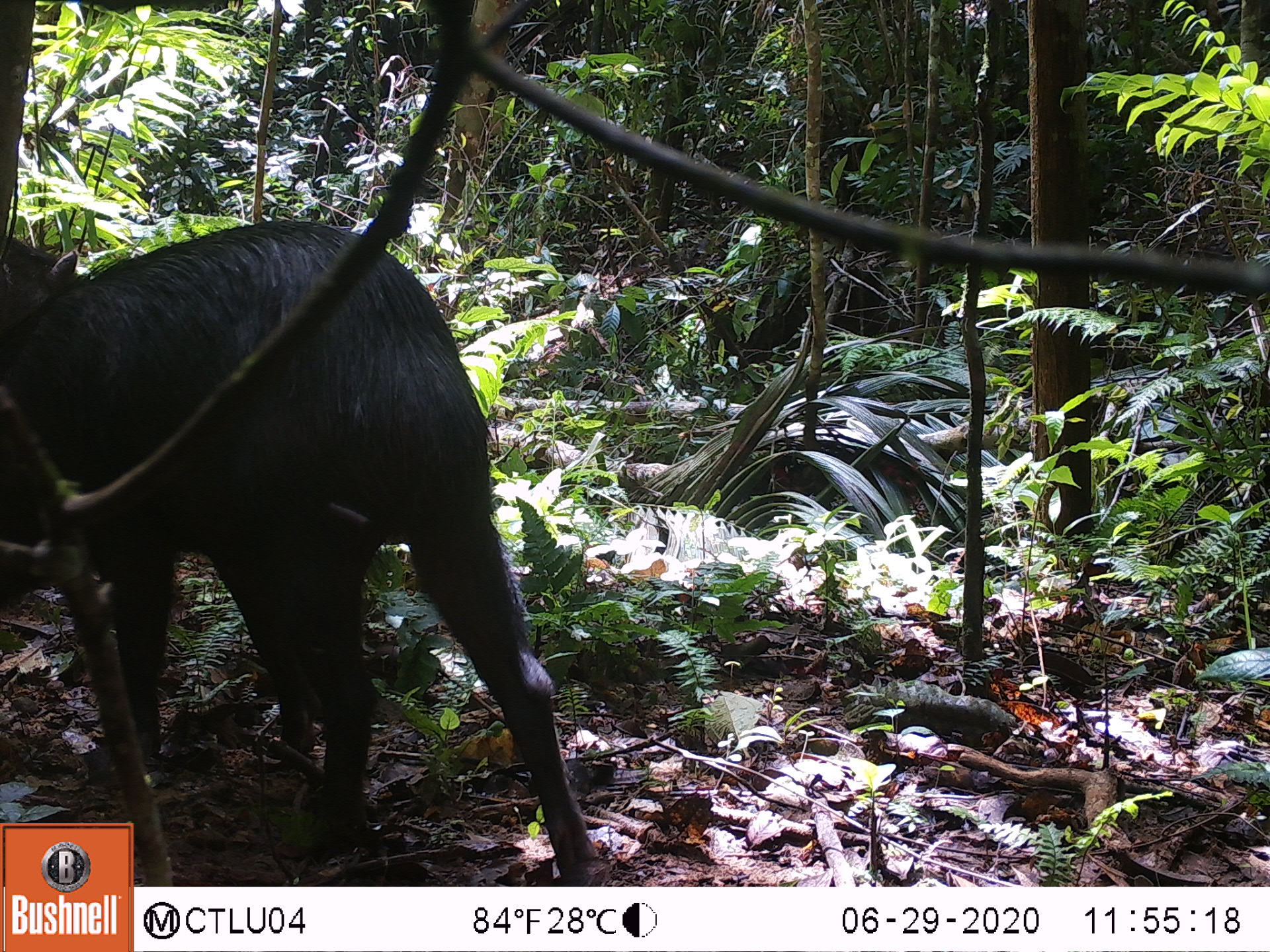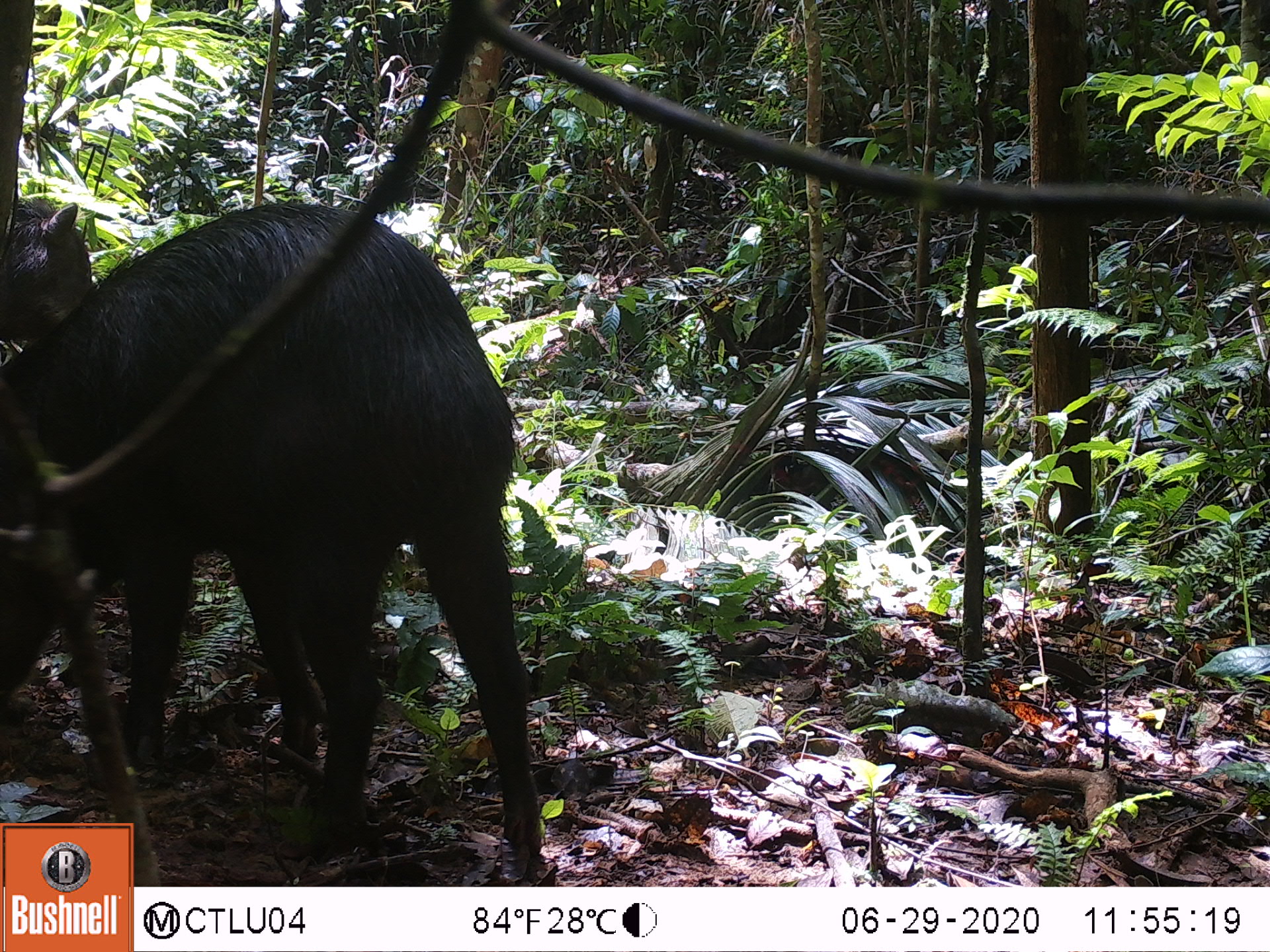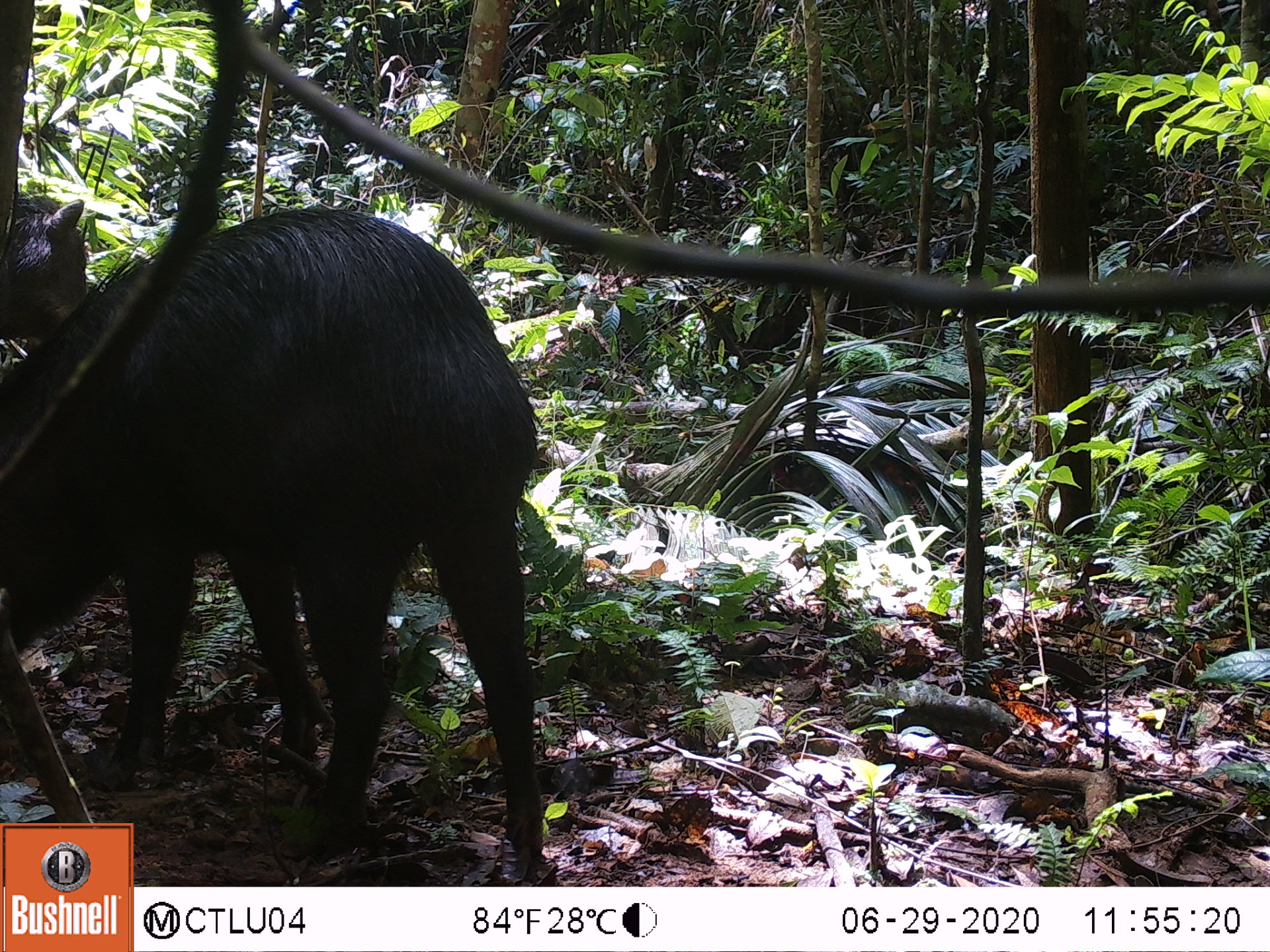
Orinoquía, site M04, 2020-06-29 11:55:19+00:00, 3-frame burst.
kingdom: Animalia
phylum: Chordata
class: Mammalia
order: Artiodactyla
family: Tayassuidae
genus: Tayassu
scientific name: Tayassu pecari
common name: white-lipped peccary